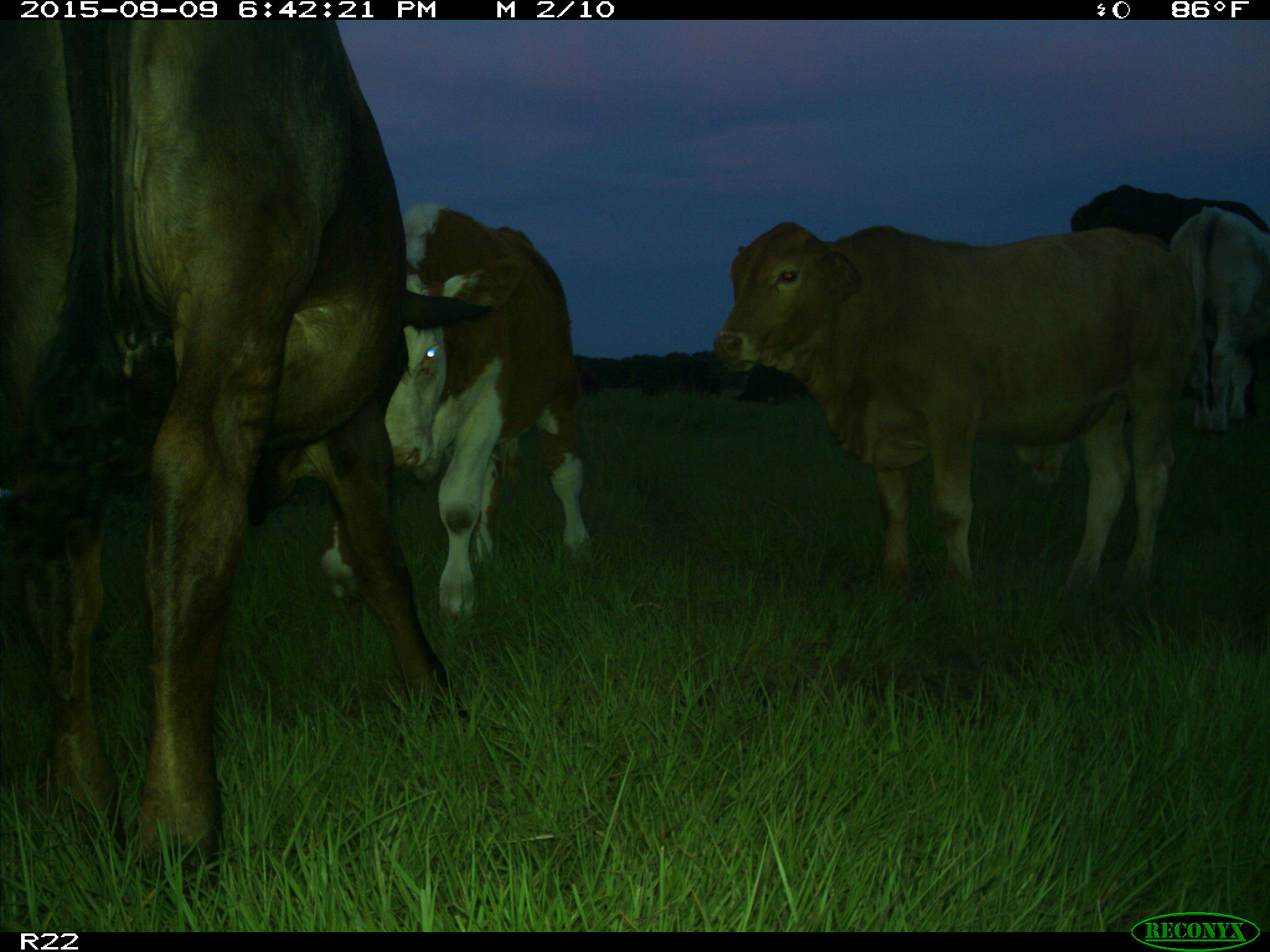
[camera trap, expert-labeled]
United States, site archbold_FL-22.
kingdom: Animalia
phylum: Chordata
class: Mammalia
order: Artiodactyla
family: Bovidae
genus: Bos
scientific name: Bos taurus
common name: domestic cow